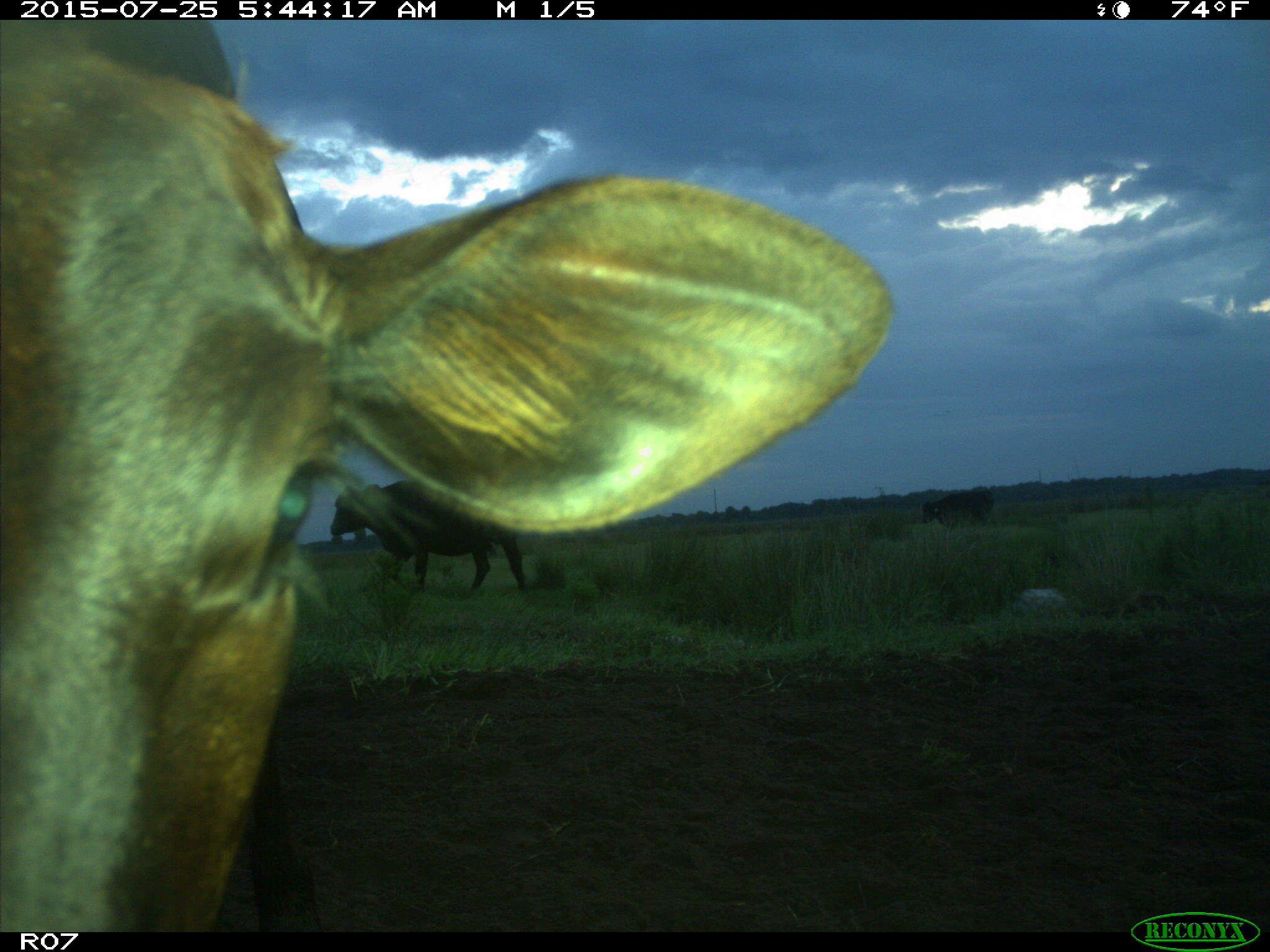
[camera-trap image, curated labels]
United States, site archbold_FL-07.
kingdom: Animalia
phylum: Chordata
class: Mammalia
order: Artiodactyla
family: Bovidae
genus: Bos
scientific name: Bos taurus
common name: domestic cow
Bos taurus (domestic cow).